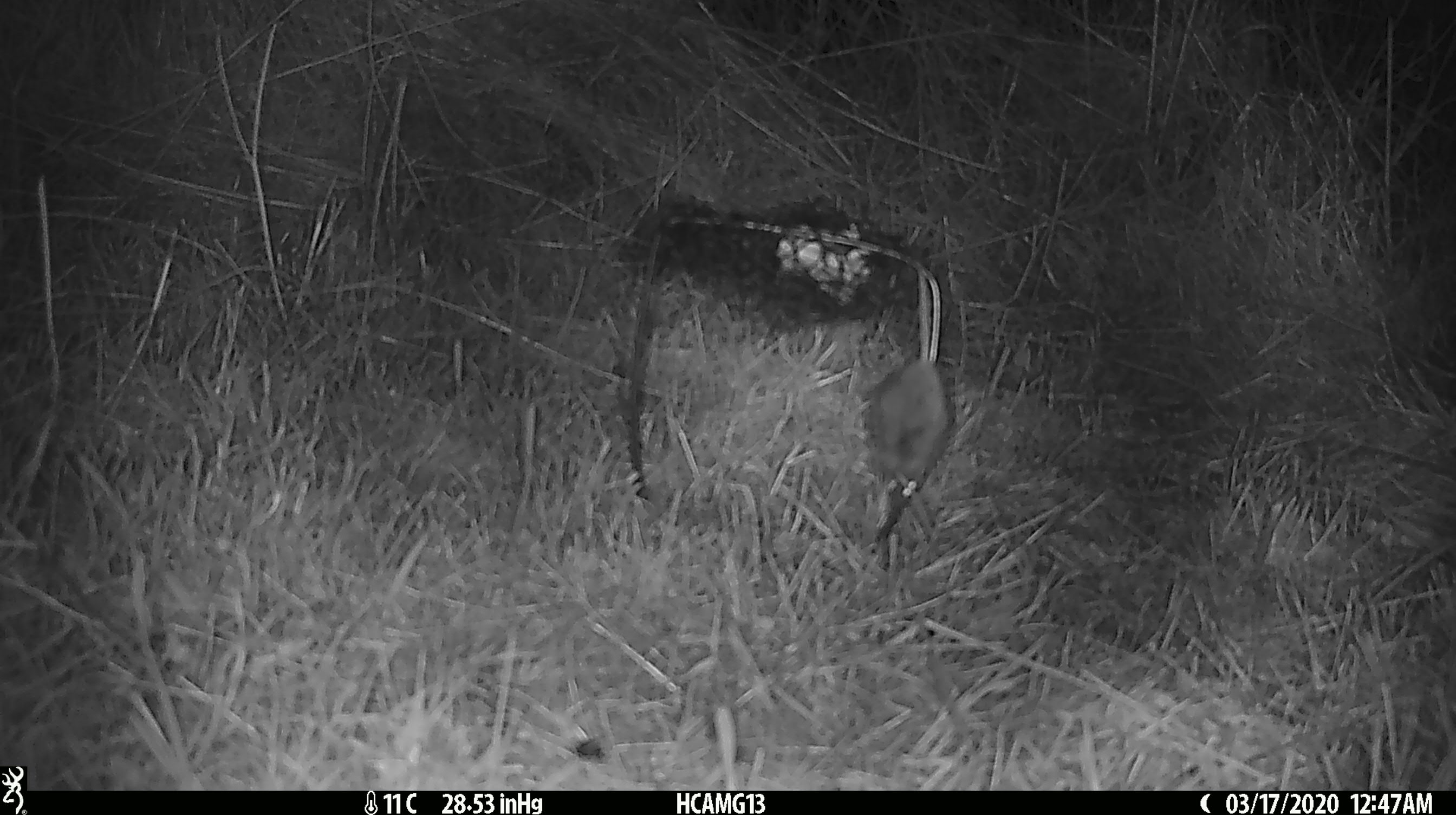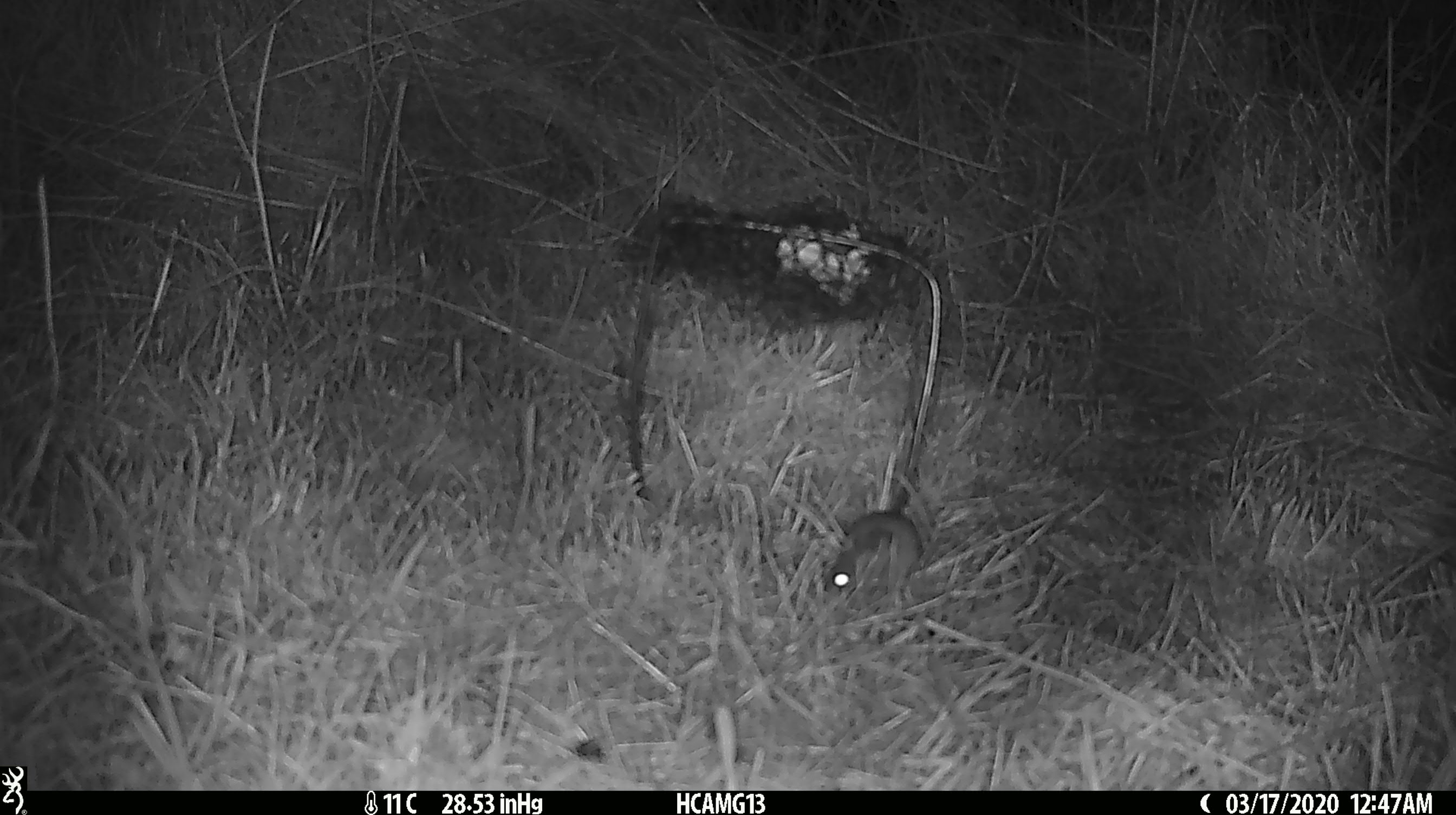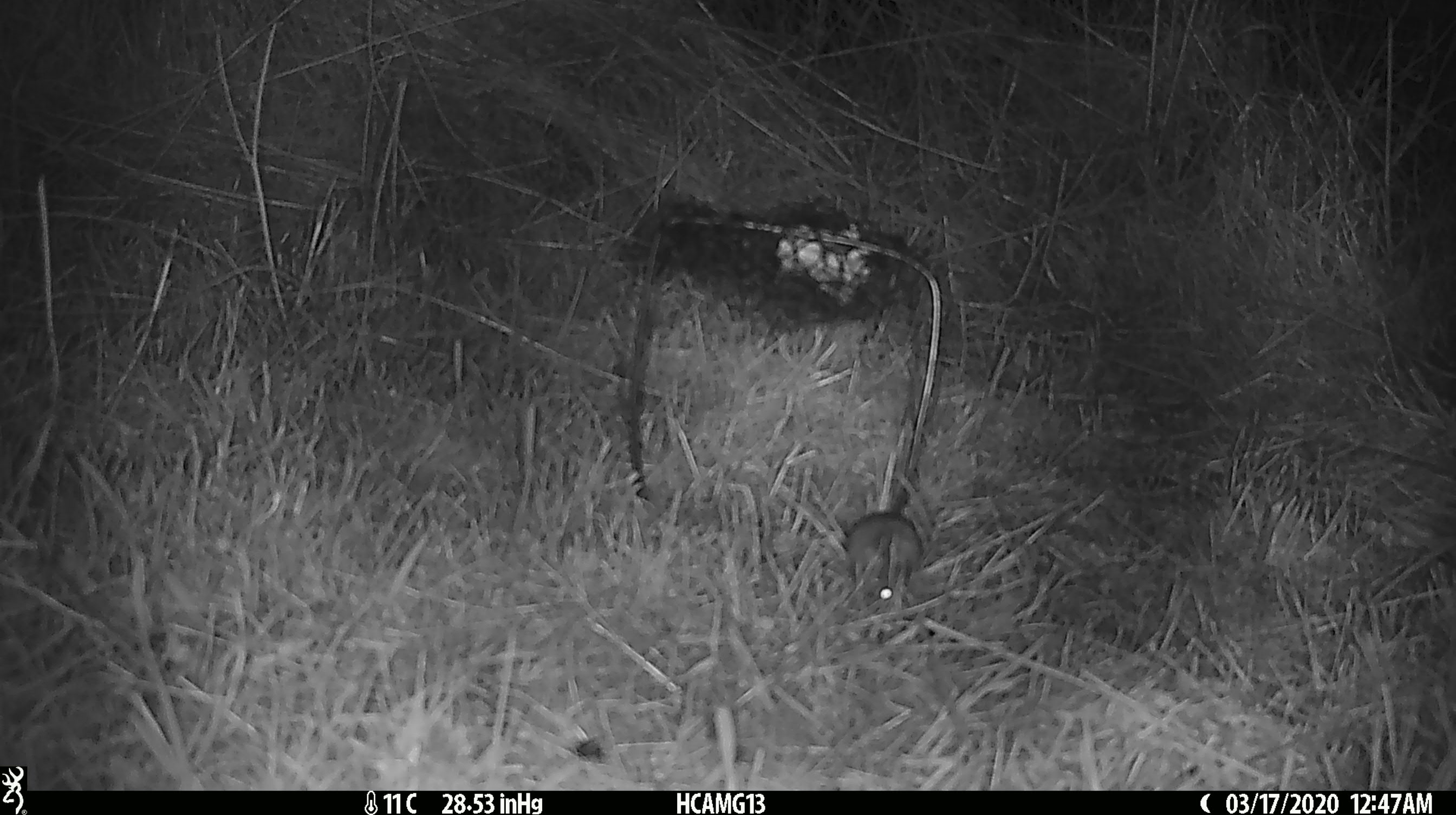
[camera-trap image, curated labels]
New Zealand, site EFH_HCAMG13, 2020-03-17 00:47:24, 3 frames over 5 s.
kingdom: Animalia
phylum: Chordata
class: Mammalia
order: Rodentia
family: Muridae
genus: Mus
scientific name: Mus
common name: mouse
Mouse (Mus).